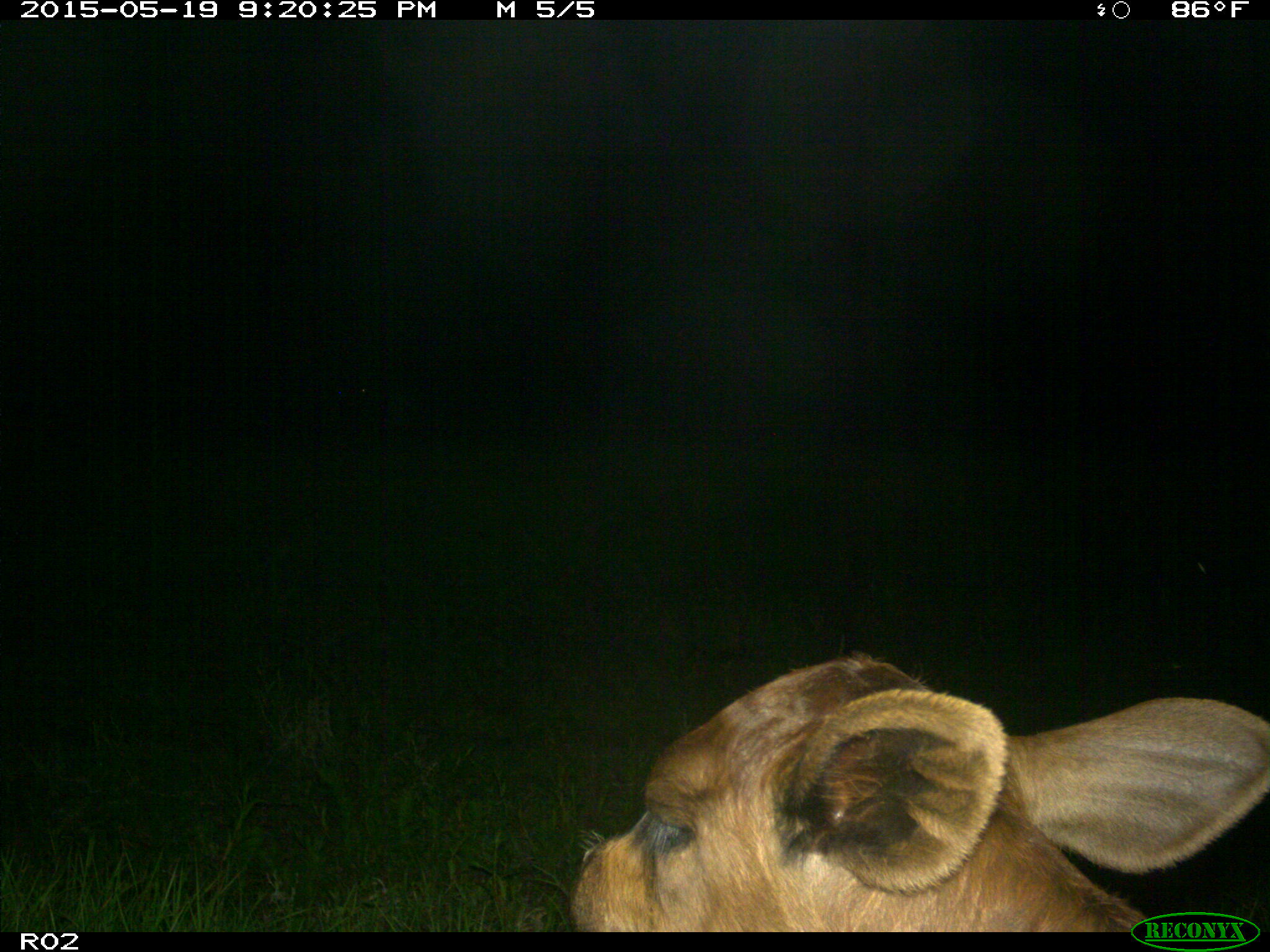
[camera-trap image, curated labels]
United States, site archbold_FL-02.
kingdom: Animalia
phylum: Chordata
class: Mammalia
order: Artiodactyla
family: Bovidae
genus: Bos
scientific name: Bos taurus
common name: domestic cow